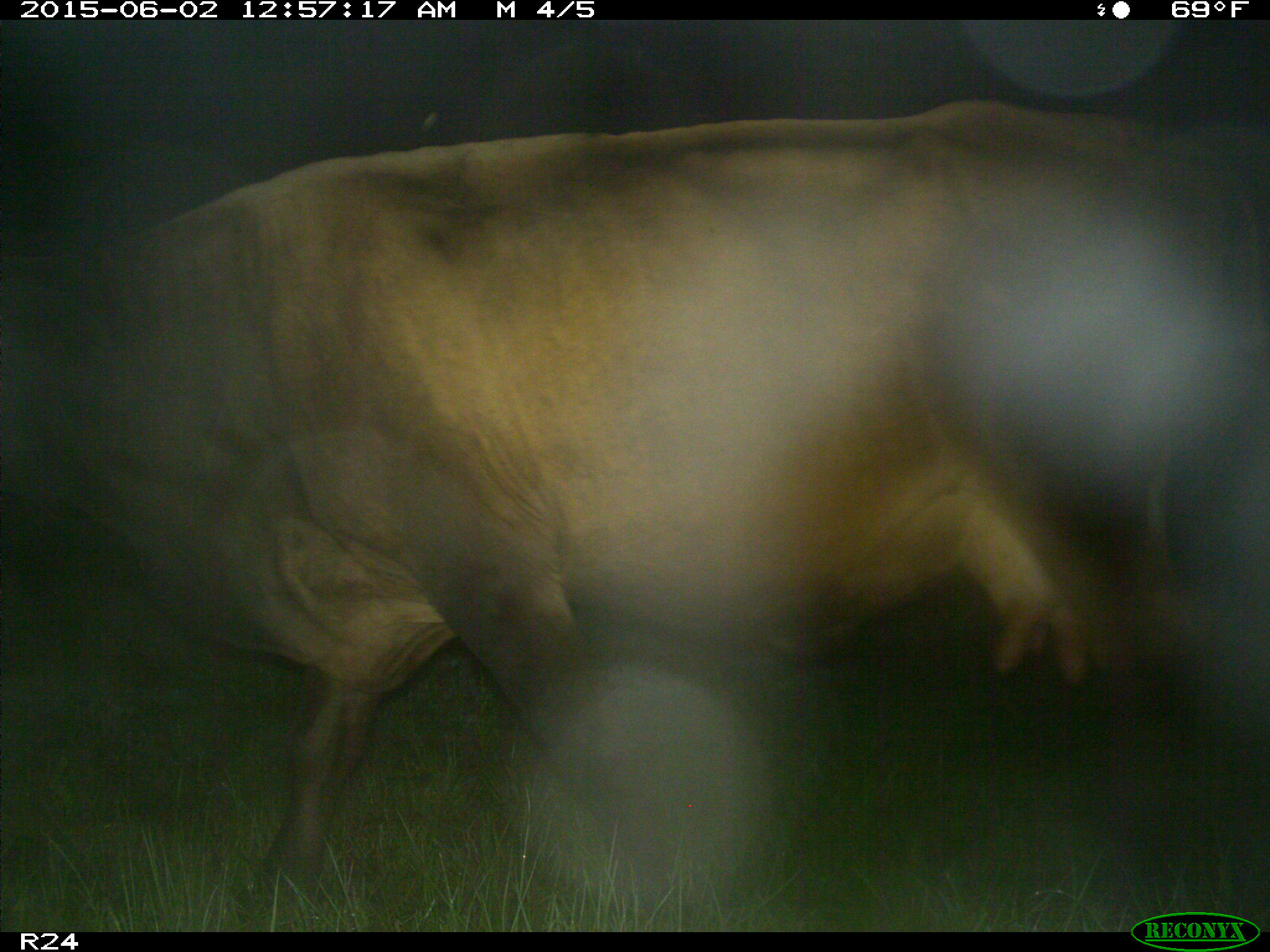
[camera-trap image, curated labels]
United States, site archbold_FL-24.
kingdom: Animalia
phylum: Chordata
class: Mammalia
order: Artiodactyla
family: Bovidae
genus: Bos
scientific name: Bos taurus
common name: domestic cow